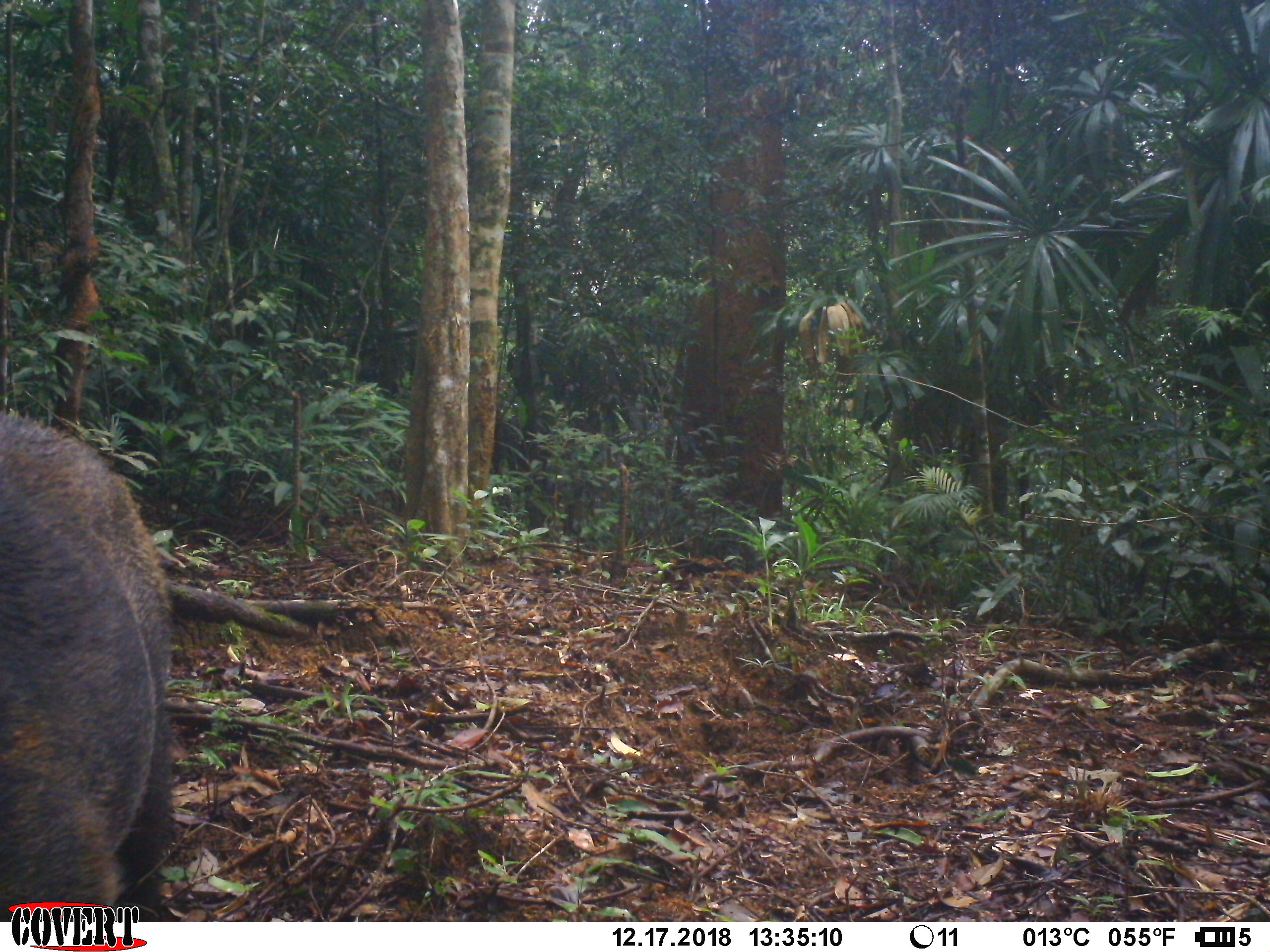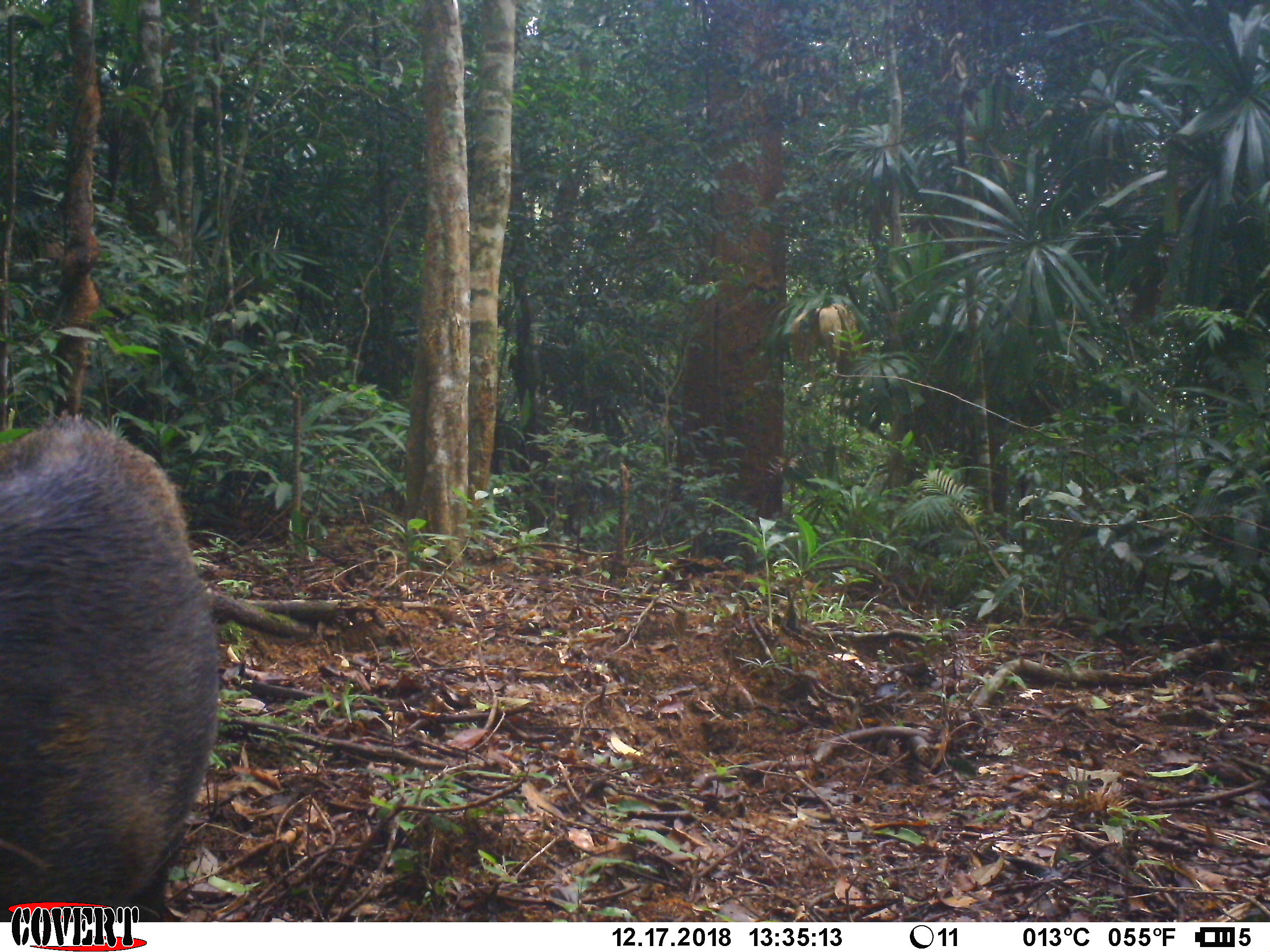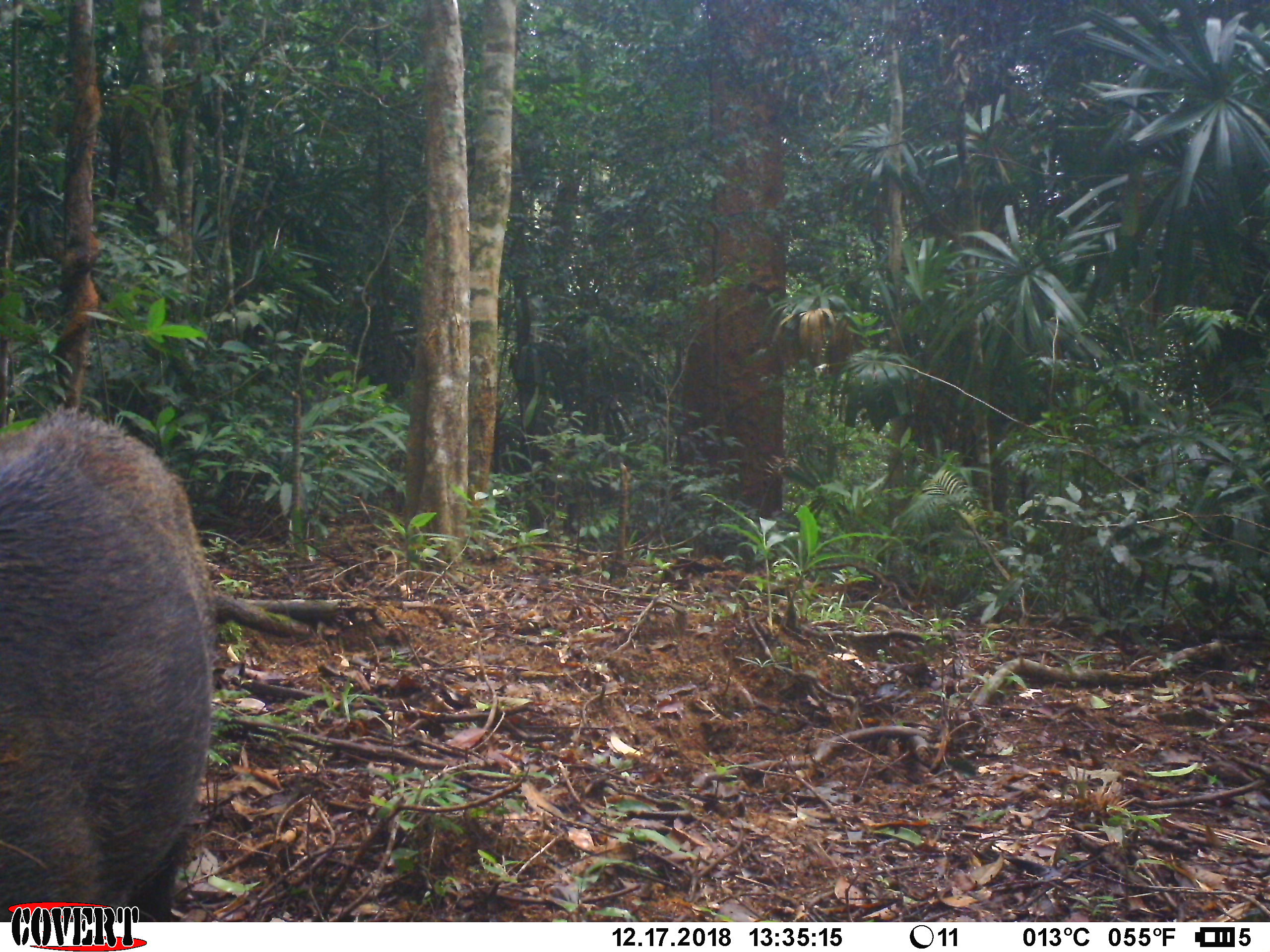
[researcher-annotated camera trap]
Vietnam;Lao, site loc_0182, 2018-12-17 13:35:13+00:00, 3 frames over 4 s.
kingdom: Animalia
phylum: Chordata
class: Mammalia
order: Artiodactyla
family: Suidae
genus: Sus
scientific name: Sus scrofa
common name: eurasian wild pig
Eurasian wild pig (Sus scrofa). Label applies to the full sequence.